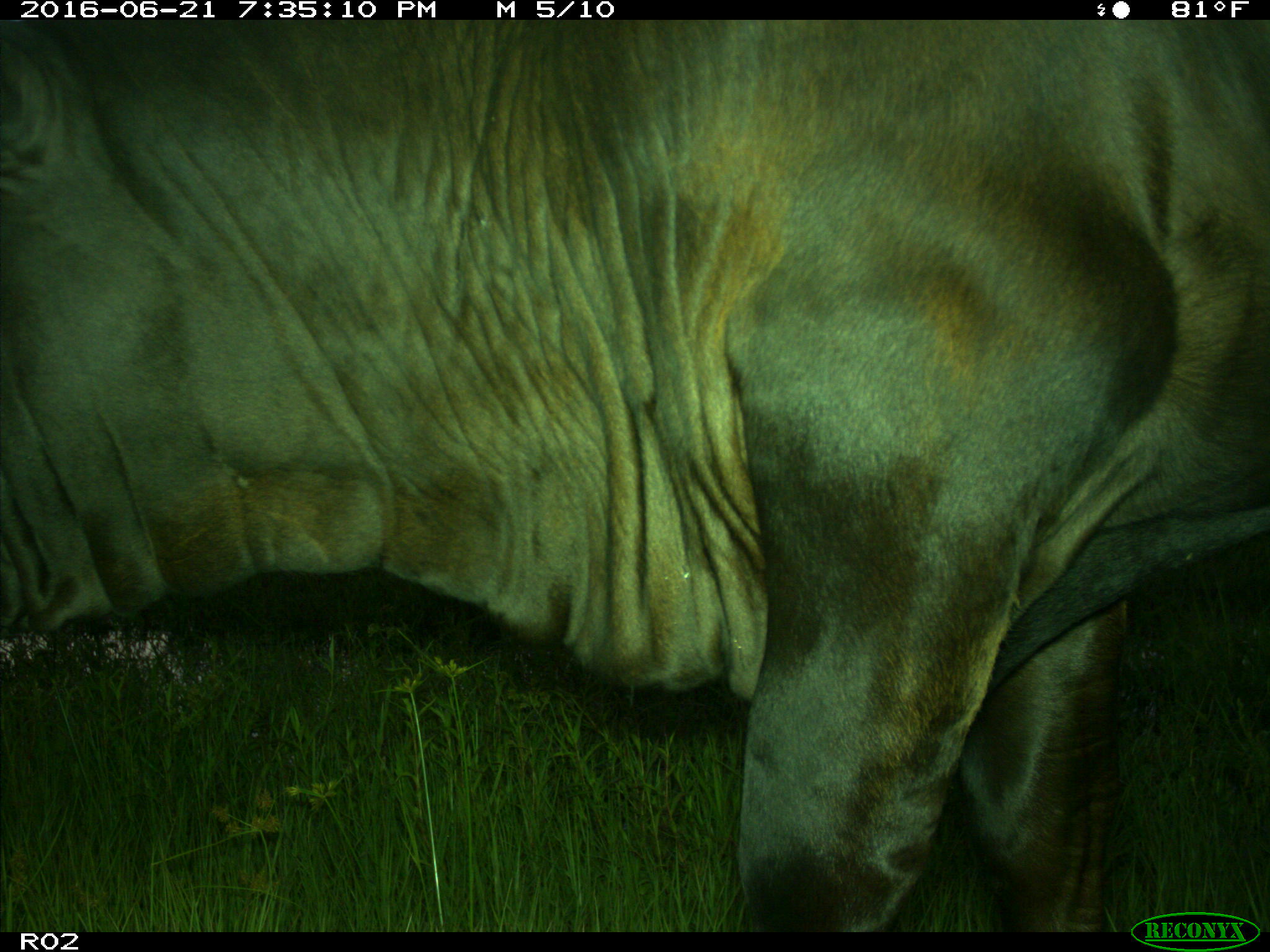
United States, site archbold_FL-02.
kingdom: Animalia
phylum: Chordata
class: Mammalia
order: Artiodactyla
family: Bovidae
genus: Bos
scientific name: Bos taurus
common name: domestic cow